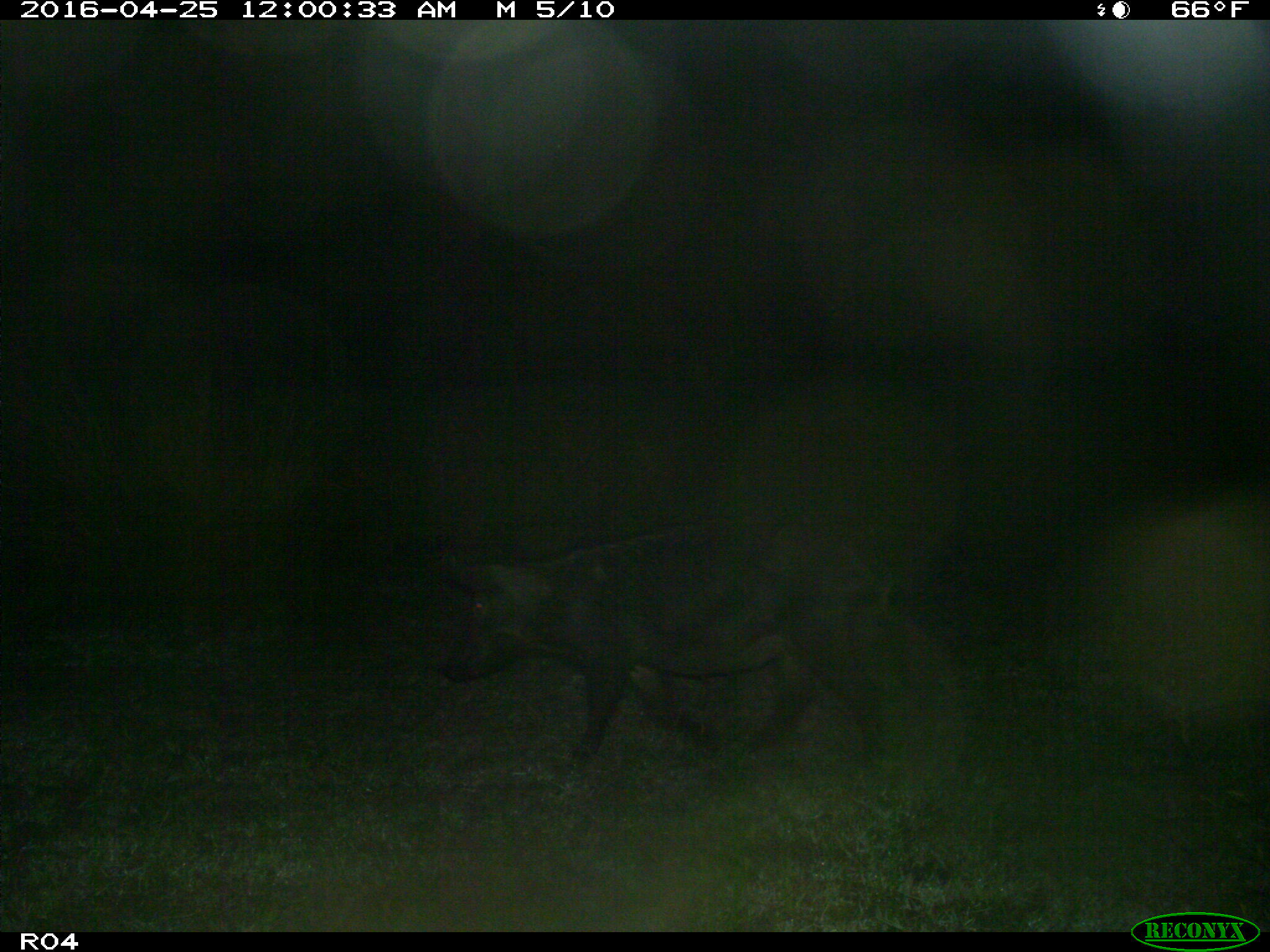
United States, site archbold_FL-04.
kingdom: Animalia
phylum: Chordata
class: Mammalia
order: Artiodactyla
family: Suidae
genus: Sus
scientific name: Sus scrofa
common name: wild boar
Sus scrofa (wild boar).